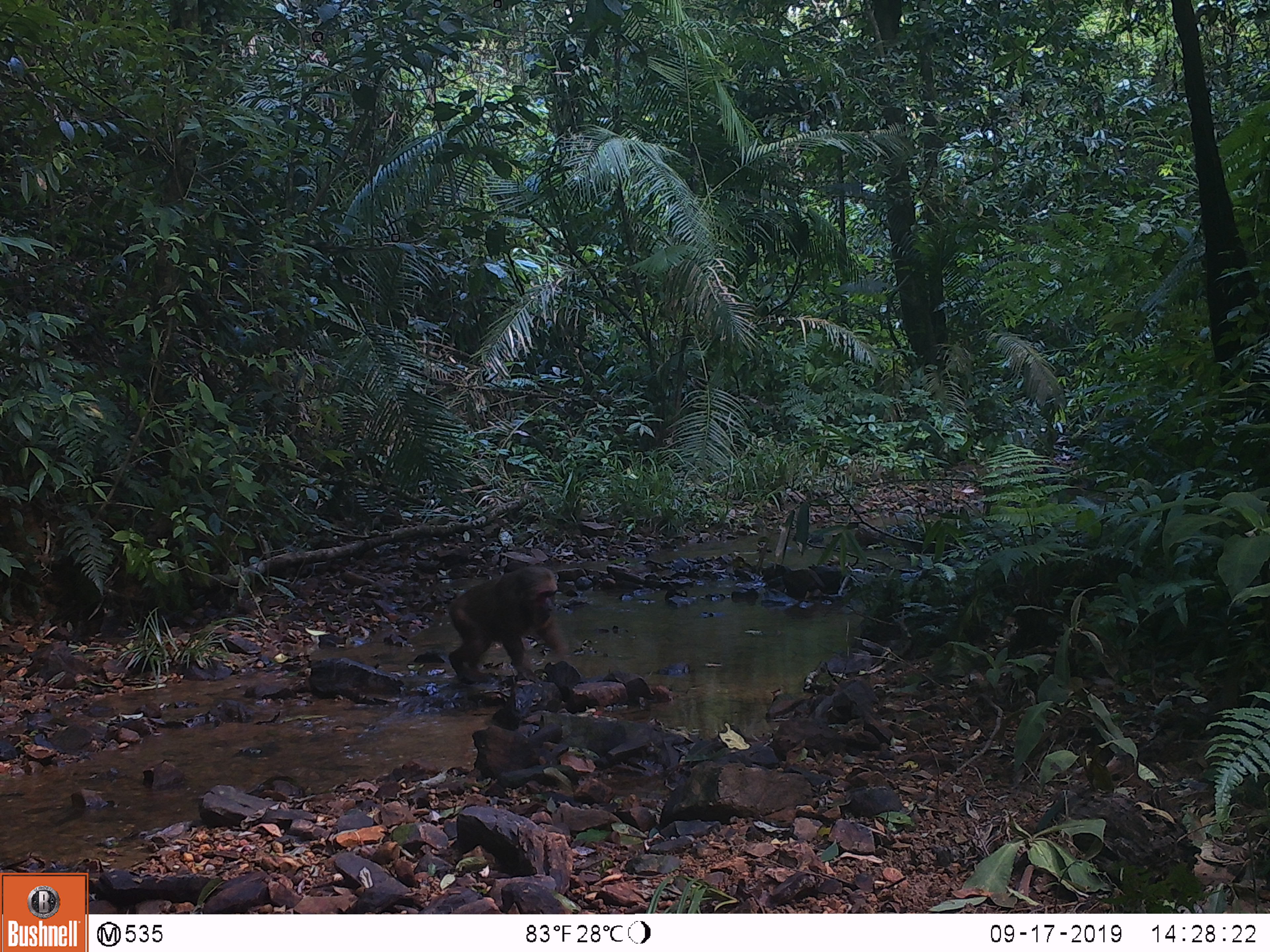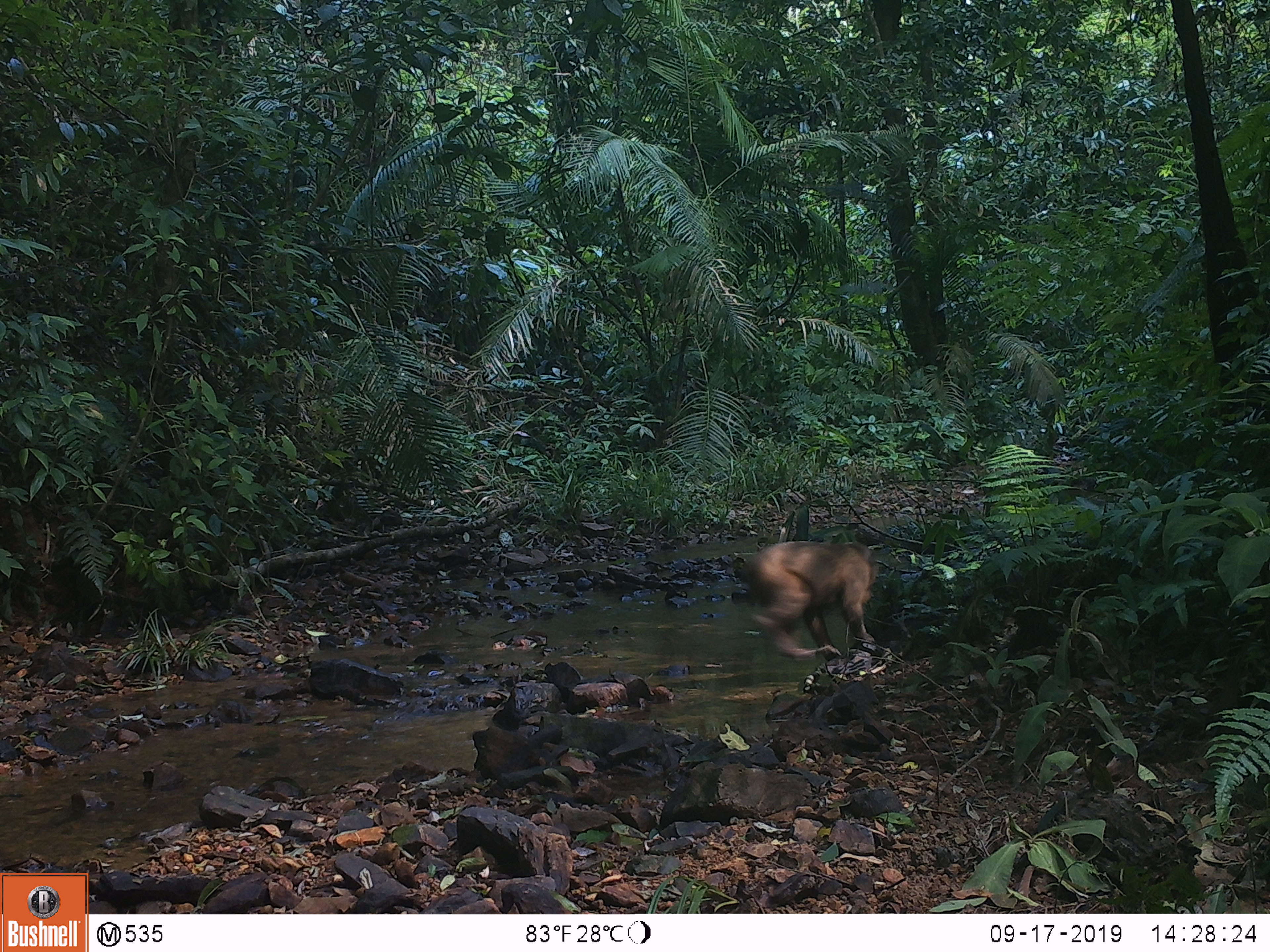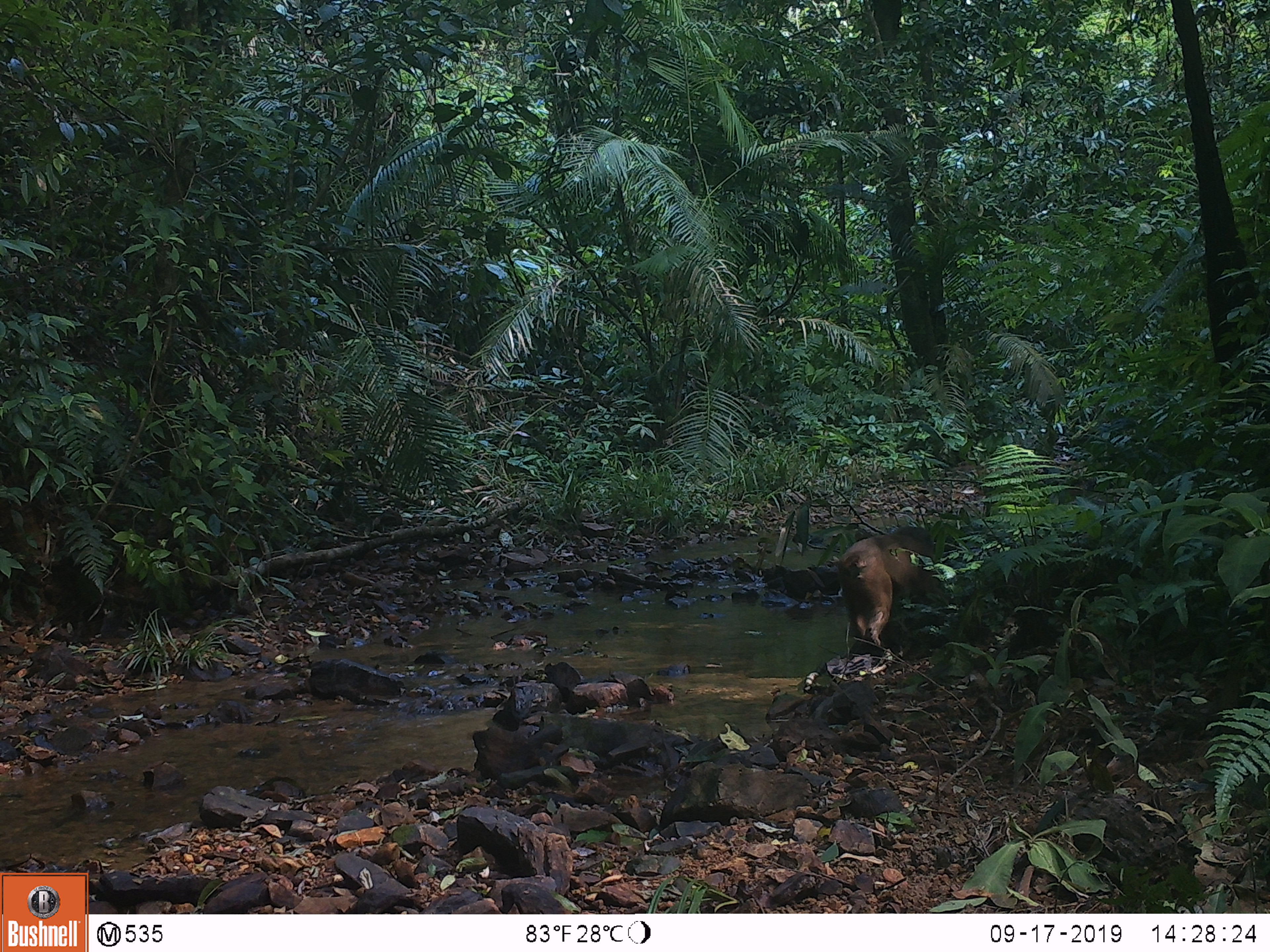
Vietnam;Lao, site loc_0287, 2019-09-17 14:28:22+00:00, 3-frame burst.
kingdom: Animalia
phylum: Chordata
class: Mammalia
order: Primates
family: Cercopithecidae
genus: Macaca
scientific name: Macaca arctoides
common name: stump-tailed macaque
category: stump tailed macaque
Stump tailed macaque (stump-tailed macaque) (Macaca arctoides). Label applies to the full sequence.